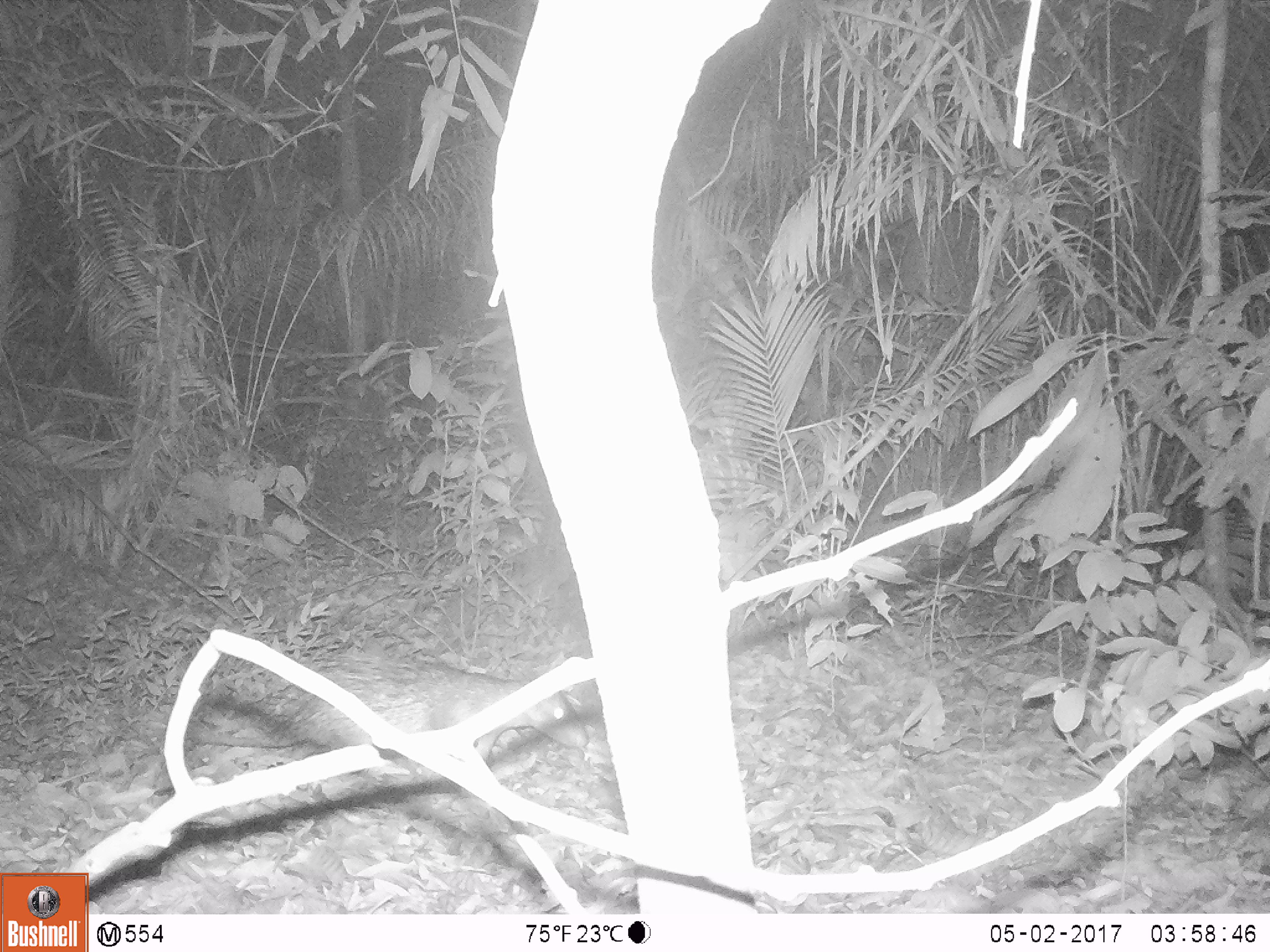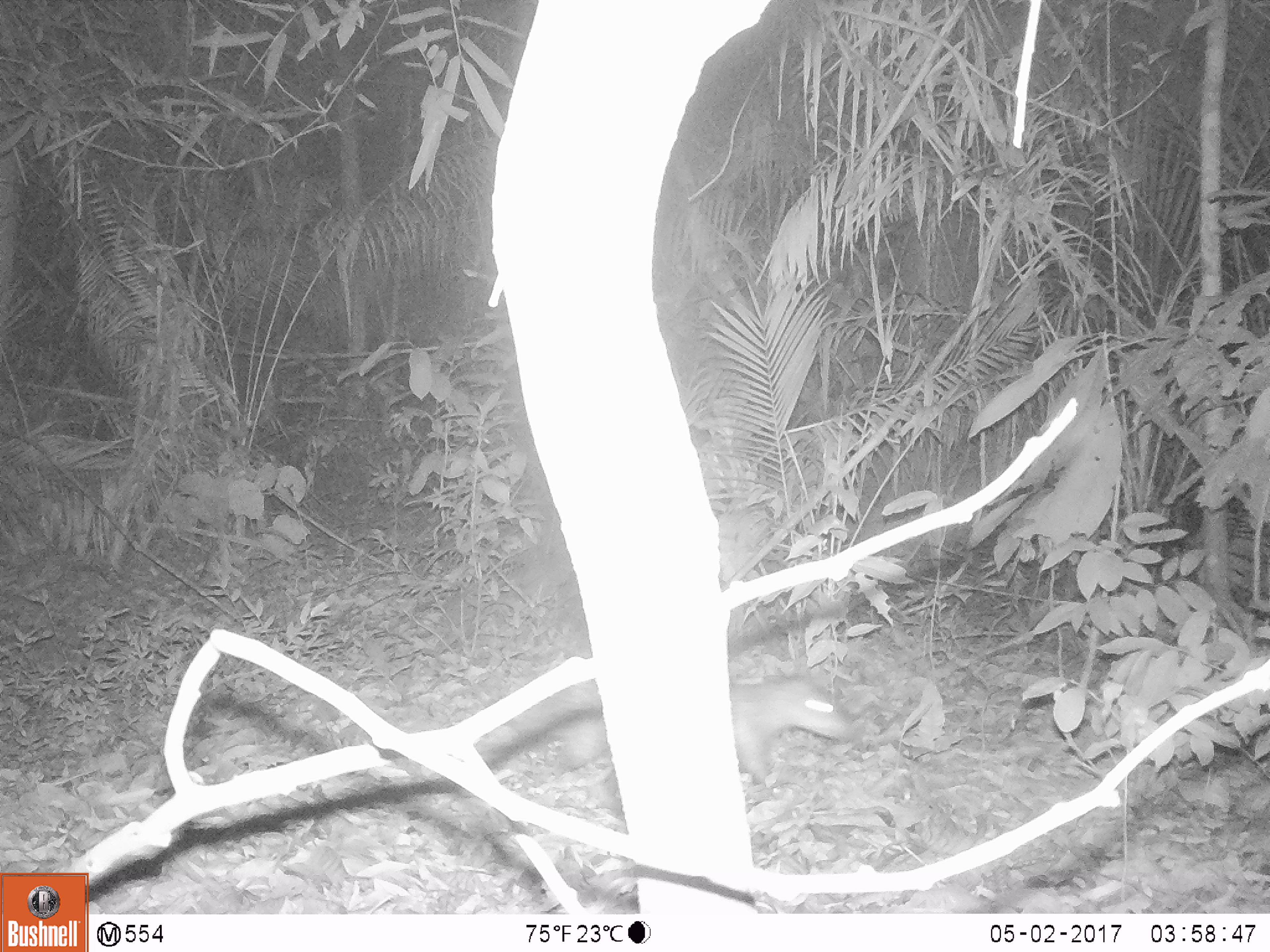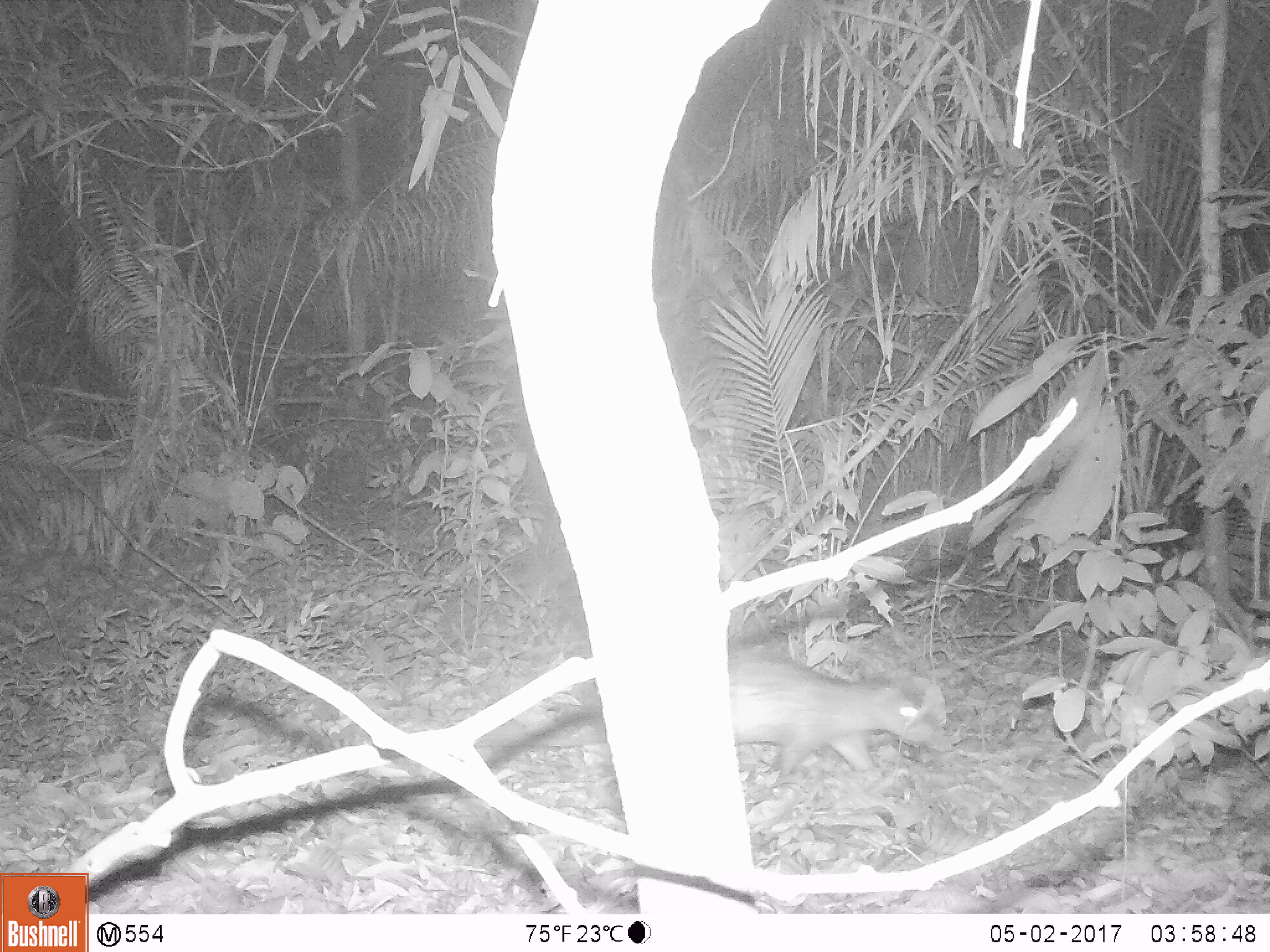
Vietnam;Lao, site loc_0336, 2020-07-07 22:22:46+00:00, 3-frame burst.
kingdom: Animalia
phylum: Chordata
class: Mammalia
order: Rodentia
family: Hystricidae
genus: Atherurus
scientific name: Atherurus macrourus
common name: asiatic brush-tailed porcupine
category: asiatic brush tailed porcupine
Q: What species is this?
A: Asiatic brush tailed porcupine (asiatic brush-tailed porcupine) (Atherurus macrourus).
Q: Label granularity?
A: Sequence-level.